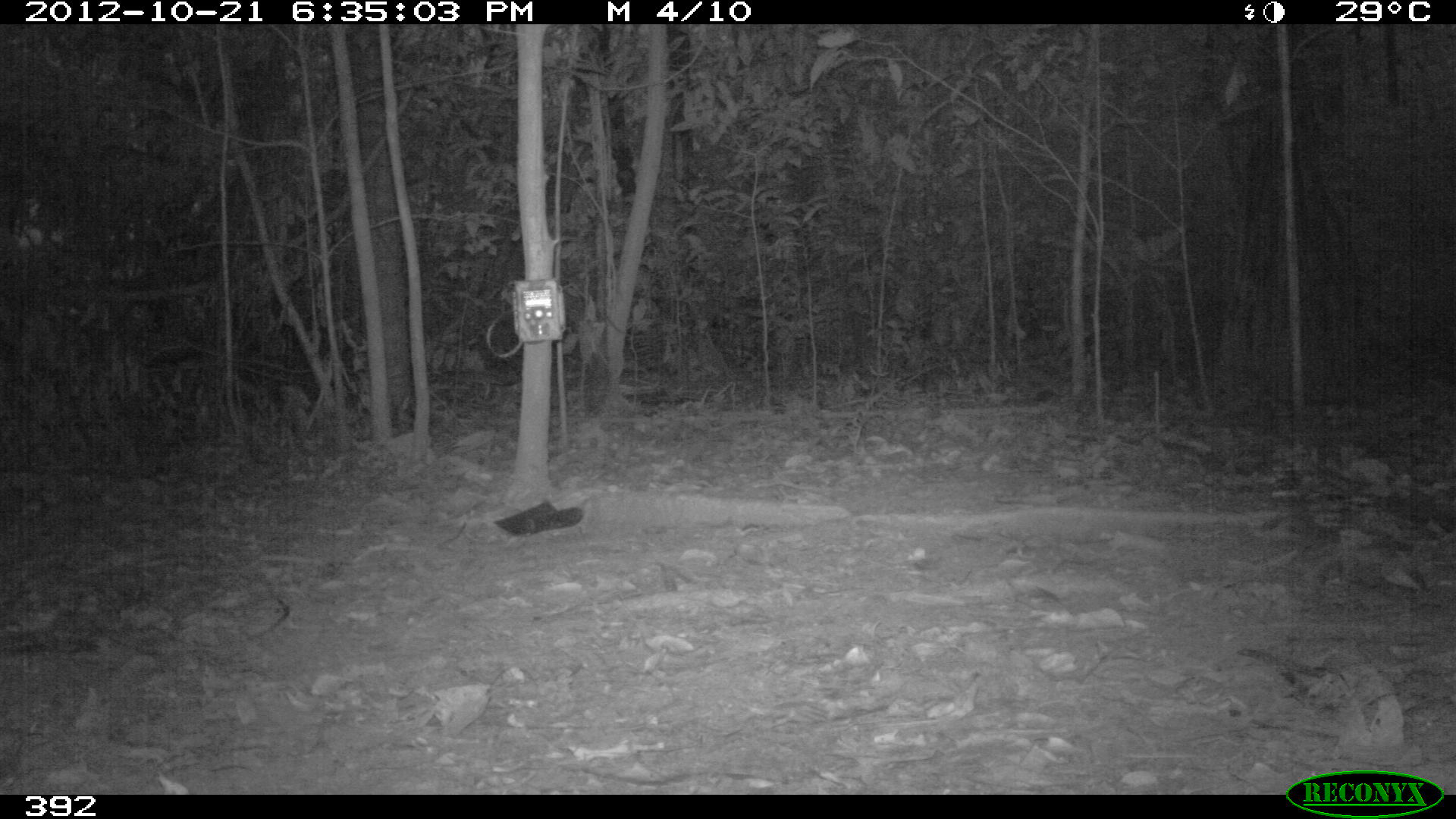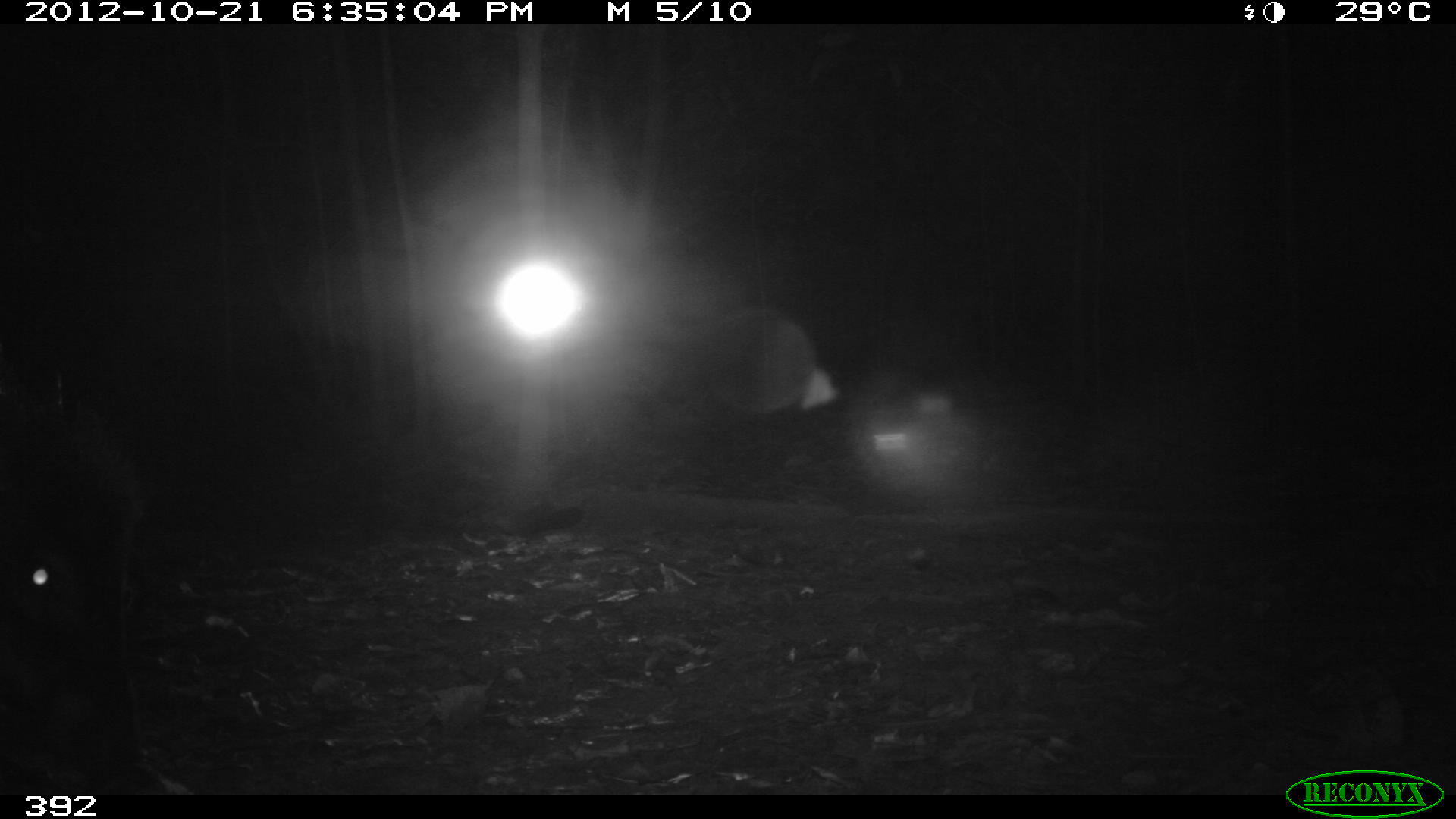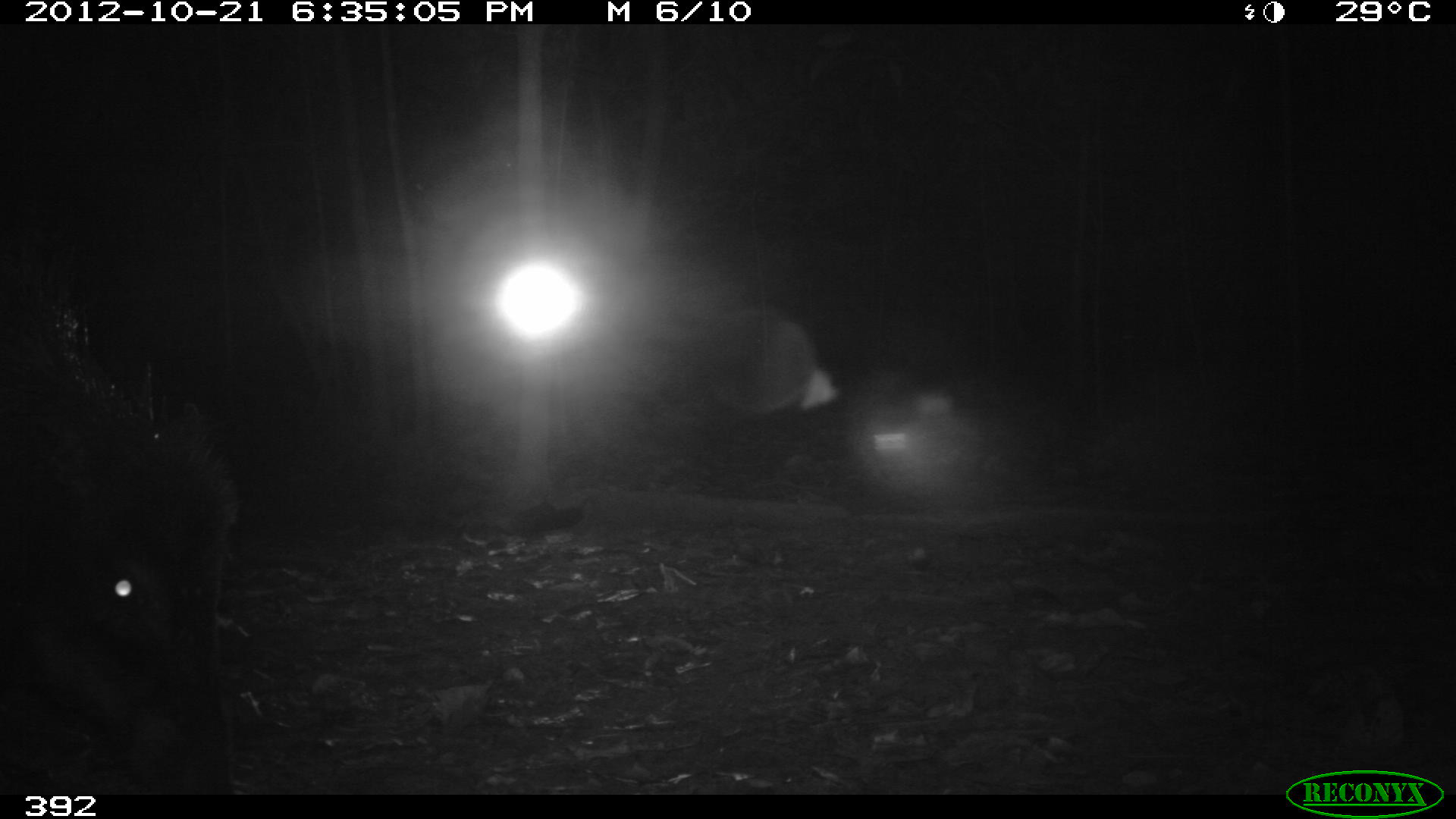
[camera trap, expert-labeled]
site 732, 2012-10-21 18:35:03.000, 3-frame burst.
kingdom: Animalia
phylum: Chordata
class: Mammalia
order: Artiodactyla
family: Tayassuidae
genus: Tayassu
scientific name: Tayassu pecari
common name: white-lipped peccary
Tayassu pecari (white-lipped peccary).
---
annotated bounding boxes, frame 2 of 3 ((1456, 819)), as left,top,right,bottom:
tayassu pecari: 0,357,140,771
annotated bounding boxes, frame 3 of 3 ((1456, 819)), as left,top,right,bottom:
tayassu pecari: 0,248,236,793